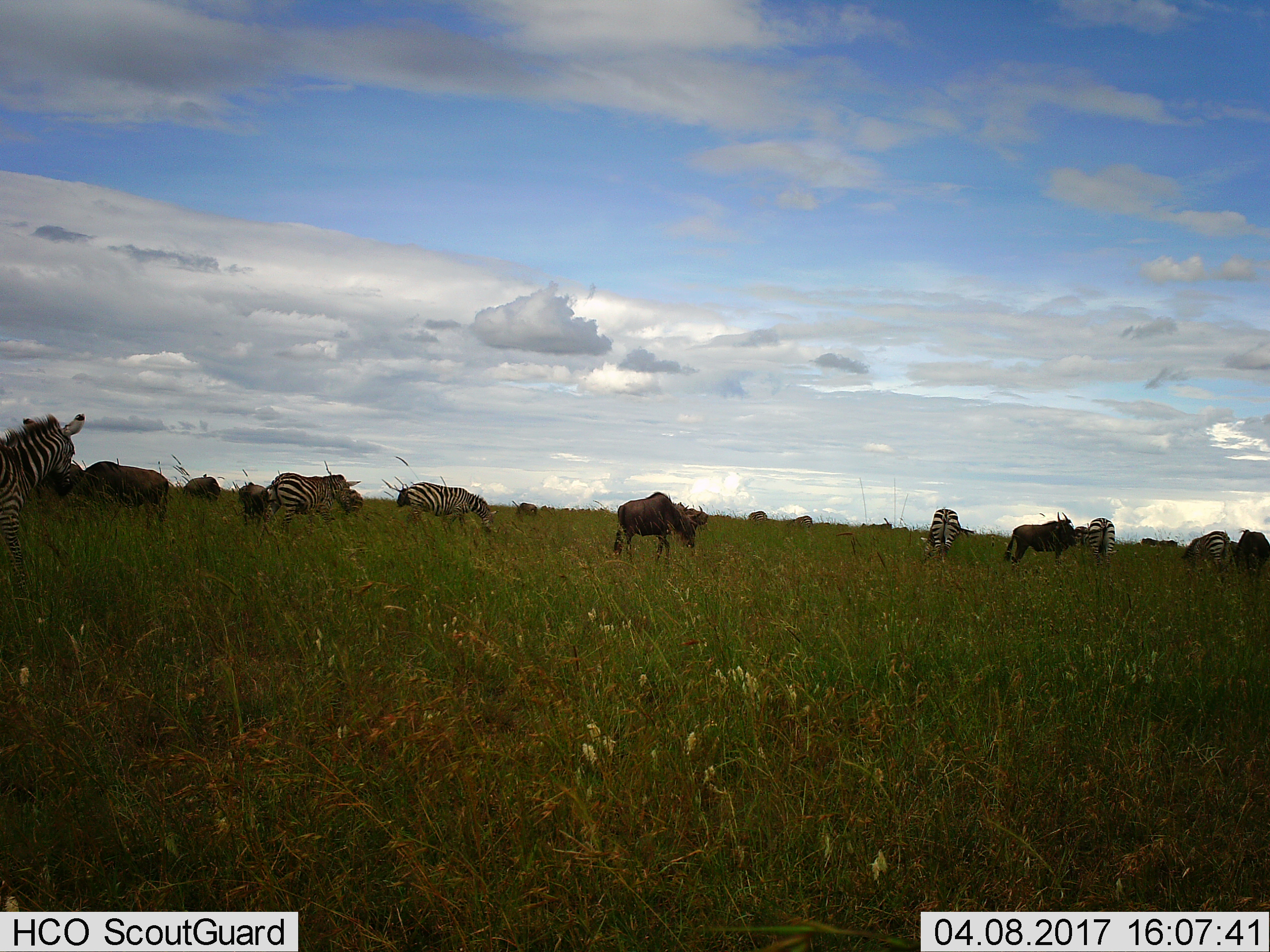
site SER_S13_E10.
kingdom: Animalia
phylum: Chordata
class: Mammalia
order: Perissodactyla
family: Equidae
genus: Equus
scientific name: Equus quagga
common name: plains zebra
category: zebraplains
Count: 8.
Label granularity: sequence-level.